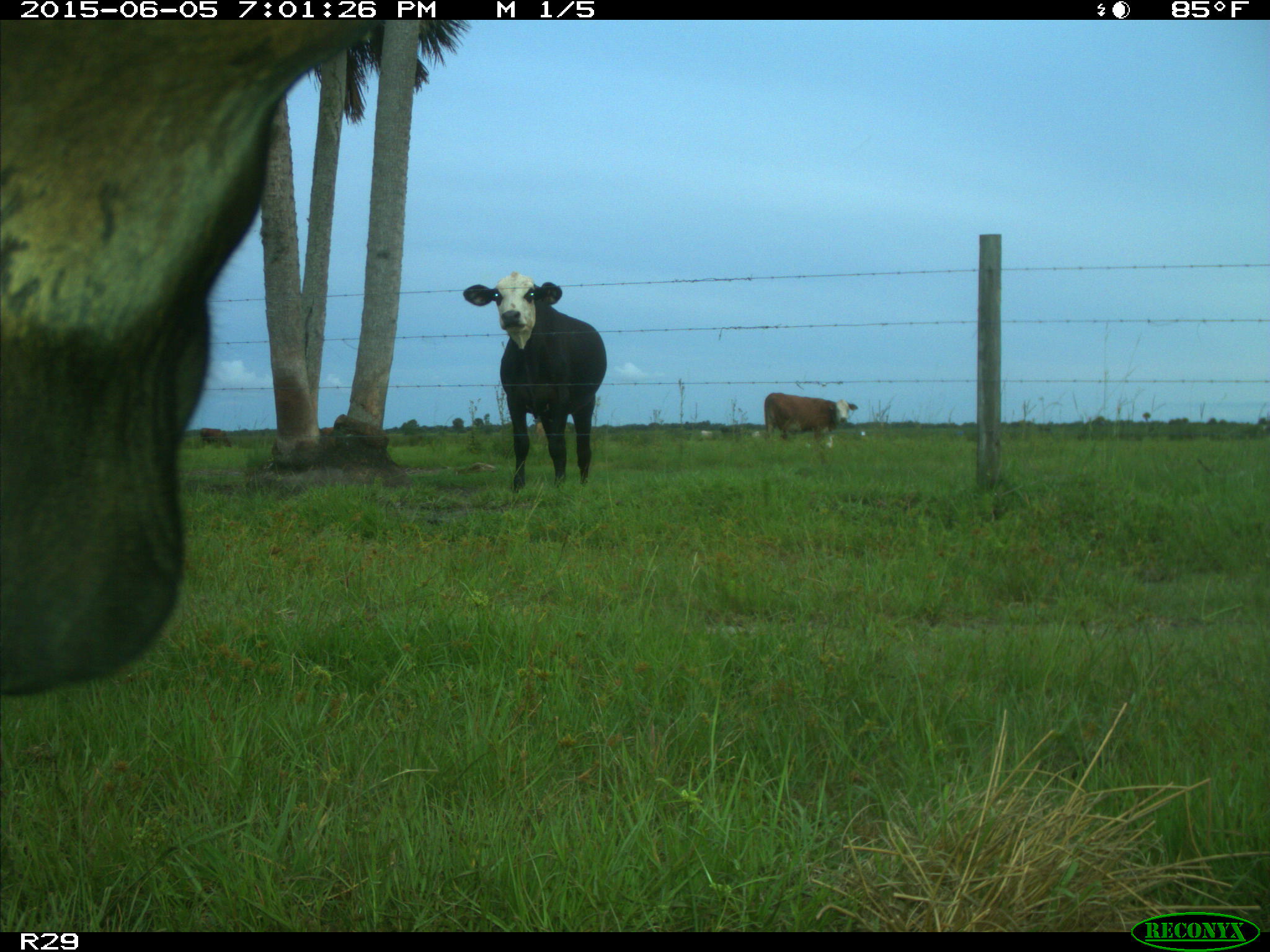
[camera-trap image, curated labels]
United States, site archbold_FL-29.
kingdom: Animalia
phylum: Chordata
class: Mammalia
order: Artiodactyla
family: Bovidae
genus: Bos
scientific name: Bos taurus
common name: domestic cow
Bos taurus (domestic cow).